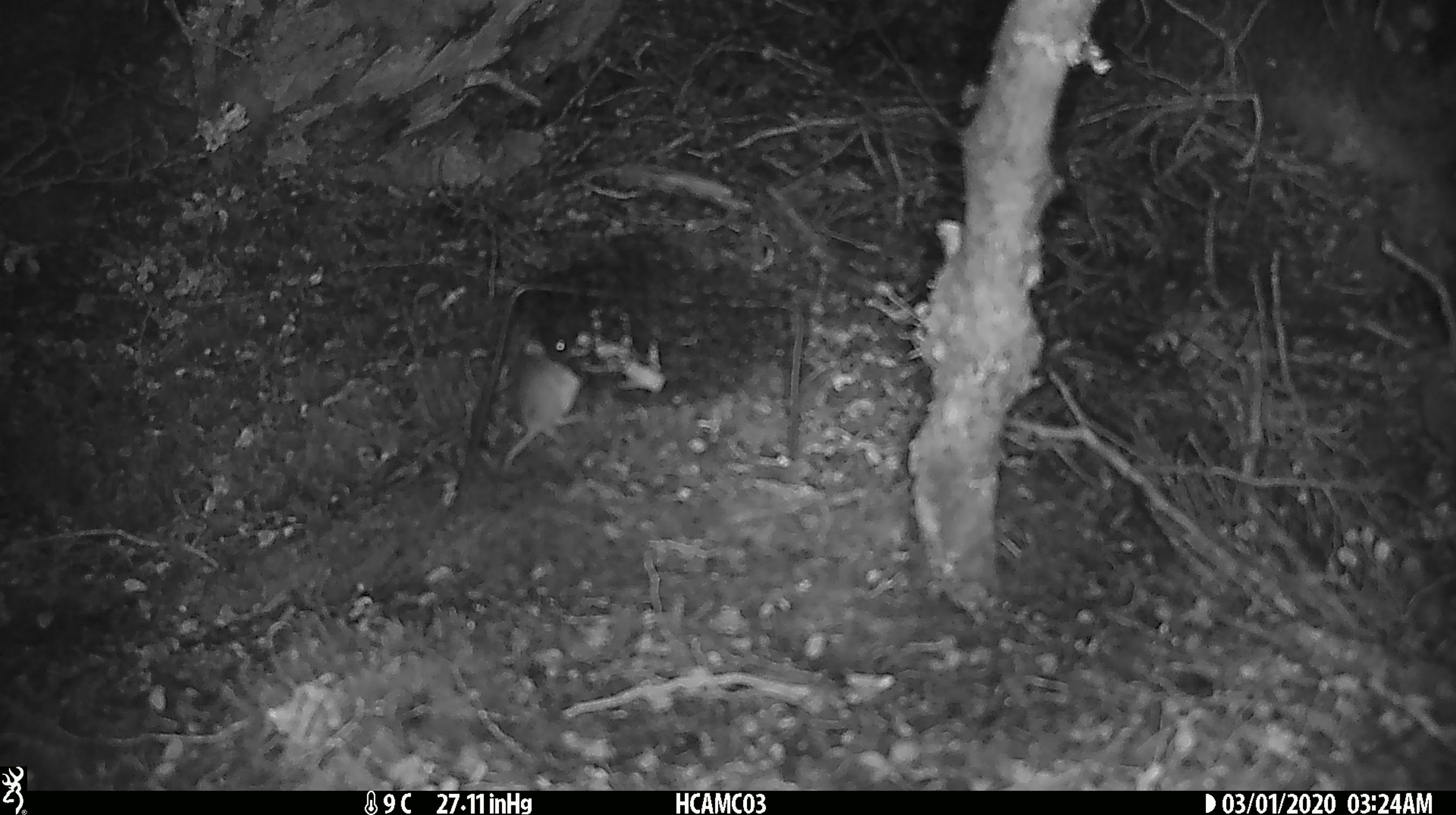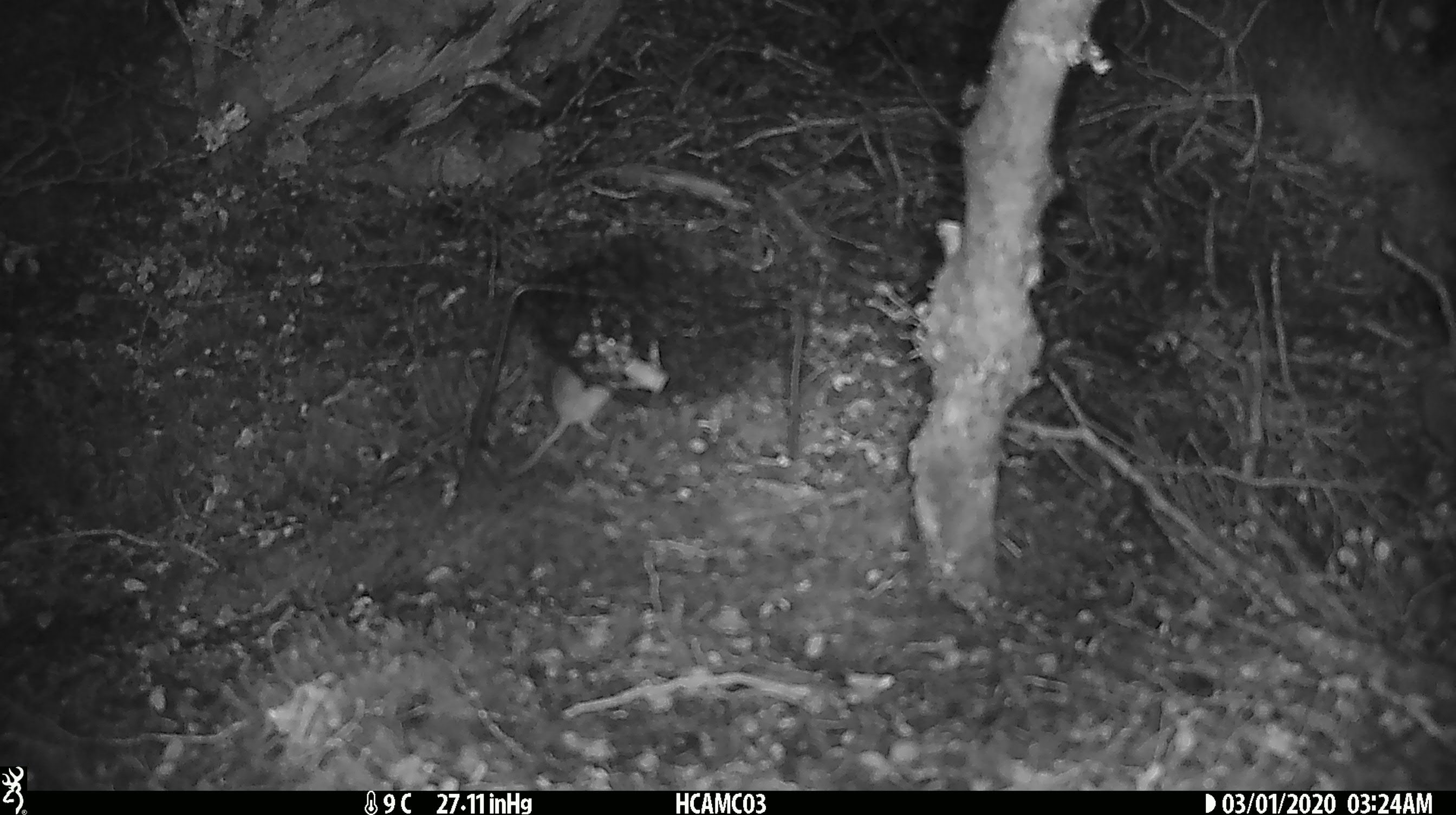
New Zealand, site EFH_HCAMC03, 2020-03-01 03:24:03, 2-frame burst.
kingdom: Animalia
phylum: Chordata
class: Mammalia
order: Rodentia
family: Muridae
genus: Mus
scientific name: Mus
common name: mouse